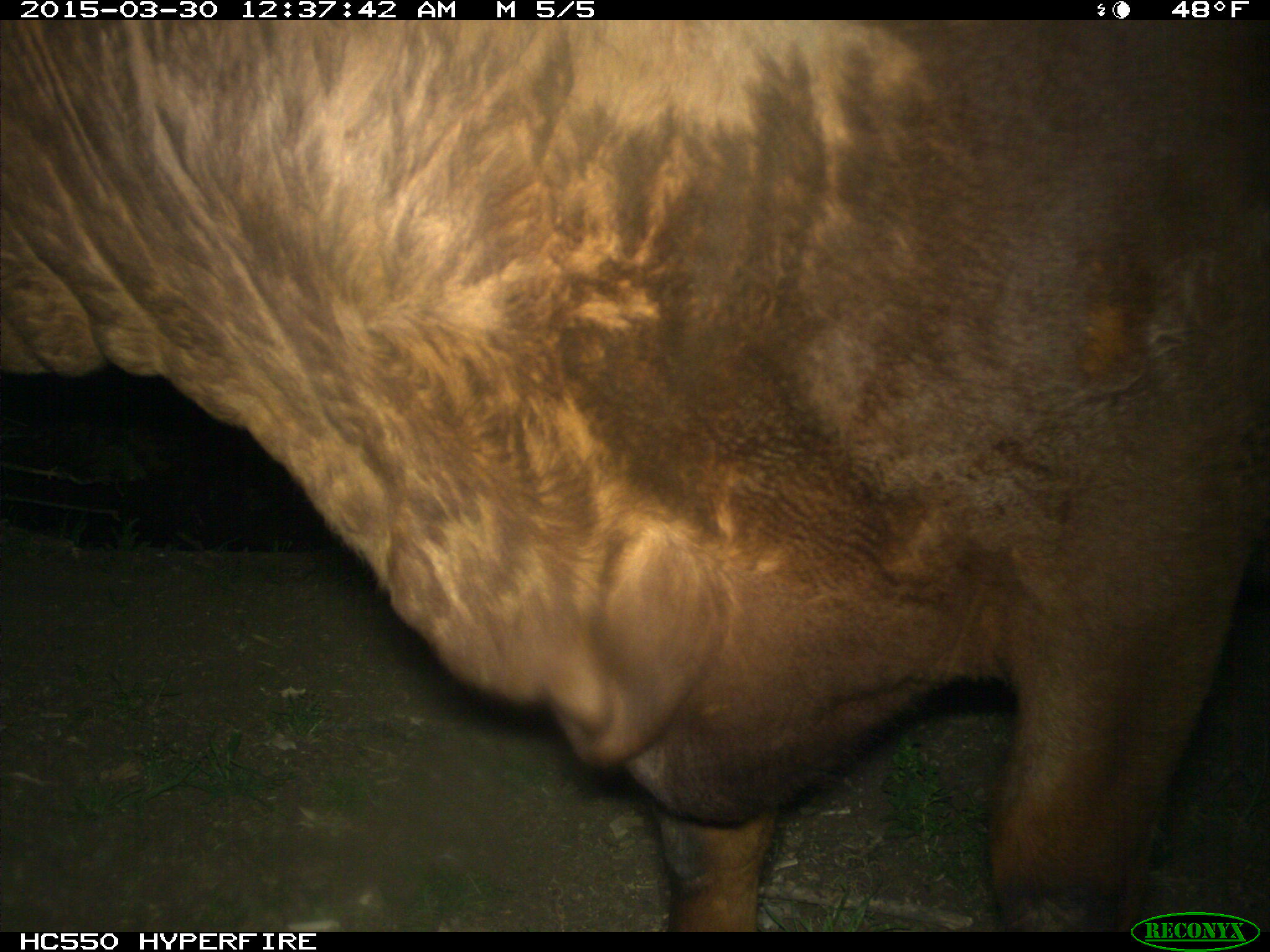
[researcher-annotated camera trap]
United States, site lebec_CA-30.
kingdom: Animalia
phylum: Chordata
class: Mammalia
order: Artiodactyla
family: Bovidae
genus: Bos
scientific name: Bos taurus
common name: domestic cow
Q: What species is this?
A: Bos taurus (domestic cow).